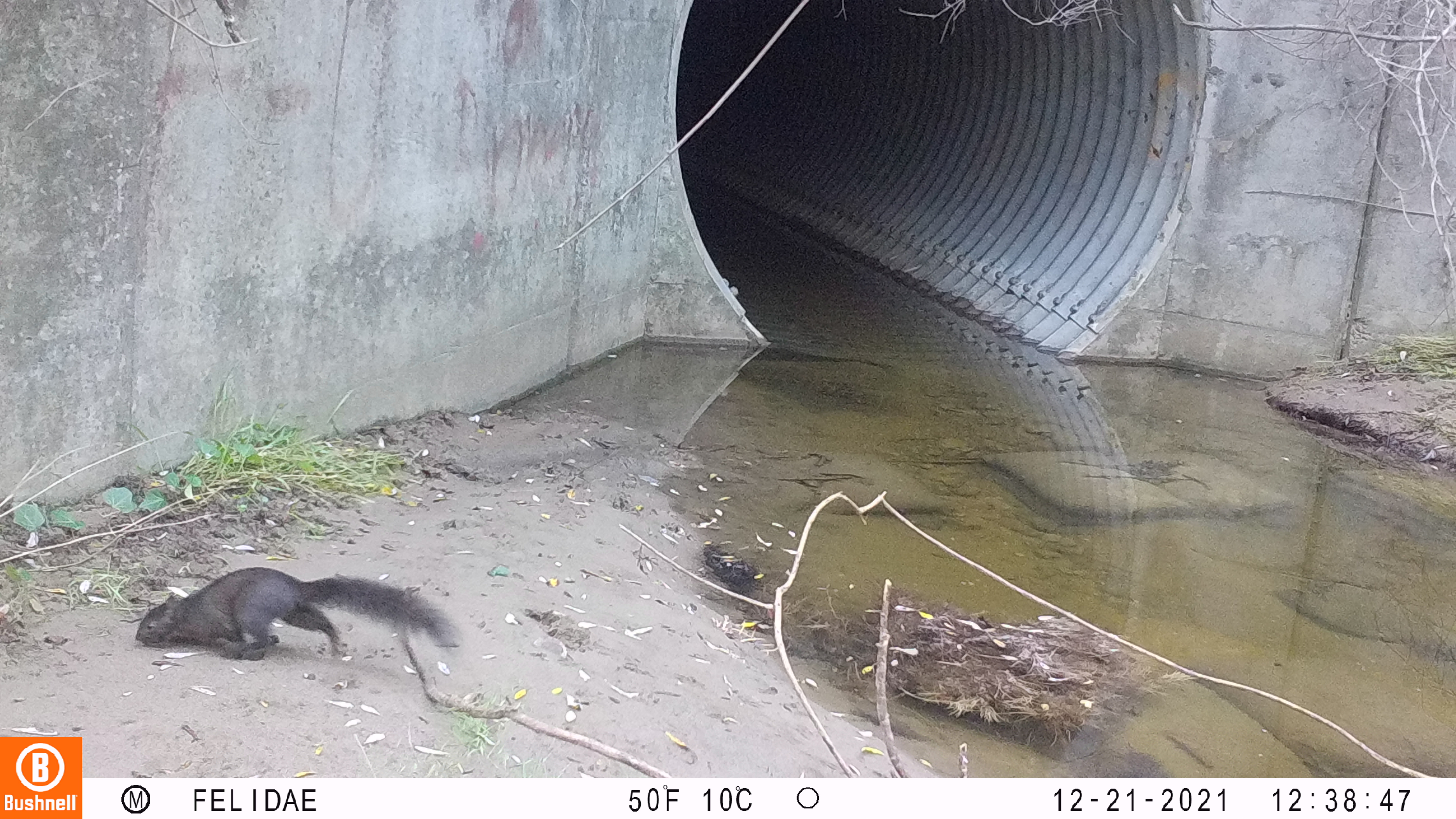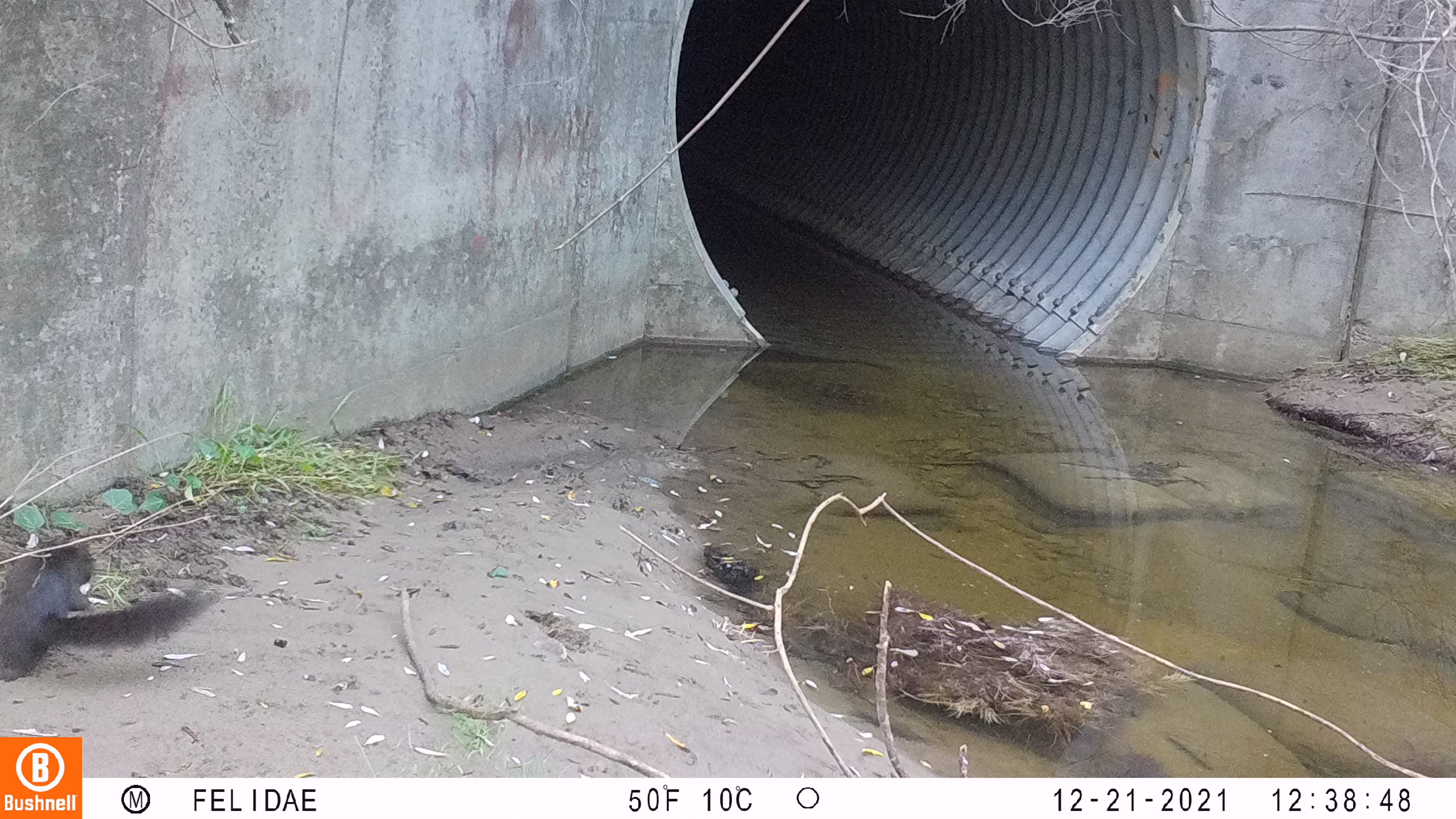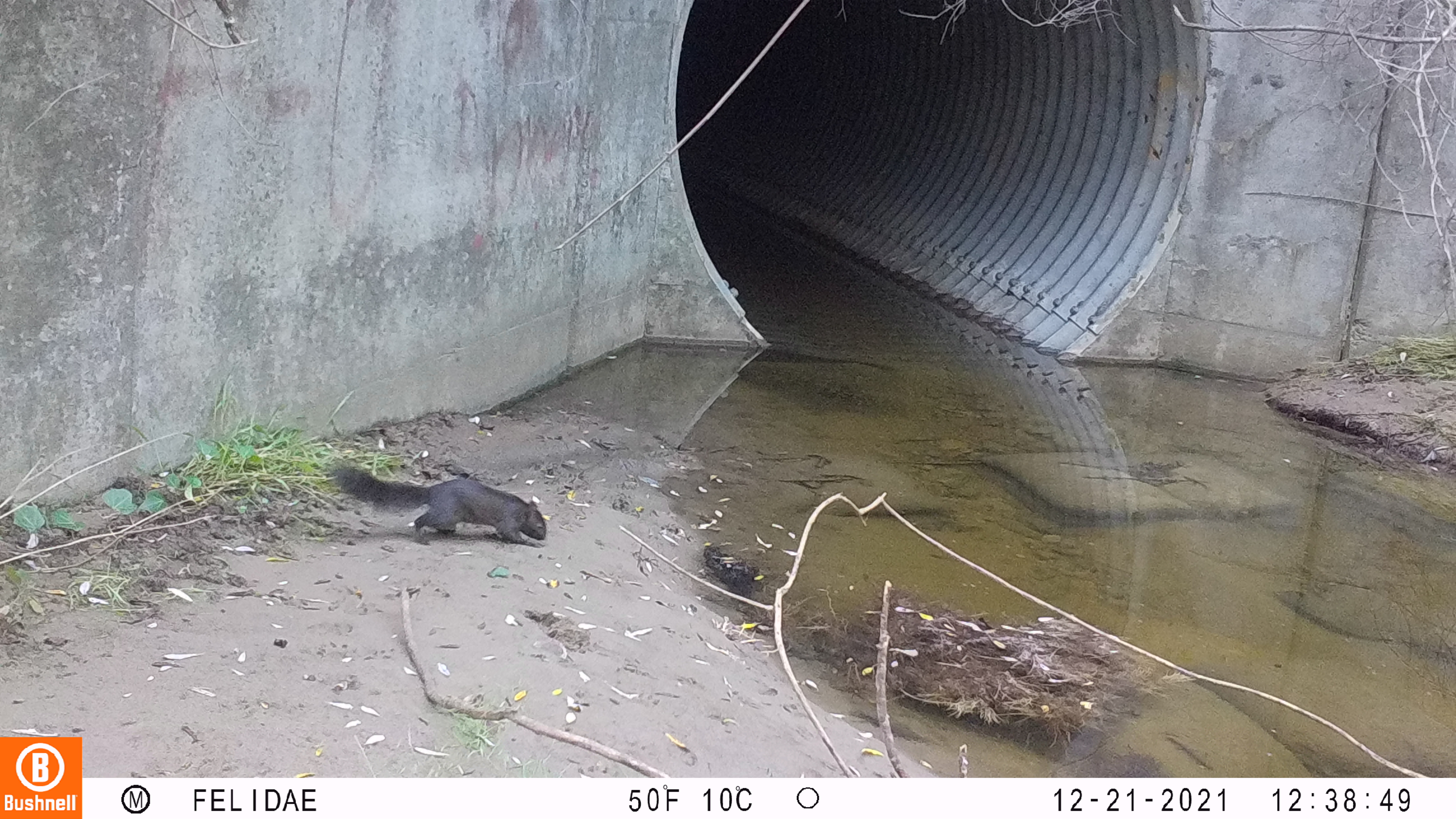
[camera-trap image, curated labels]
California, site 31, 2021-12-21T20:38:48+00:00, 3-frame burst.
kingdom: Animalia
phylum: Chordata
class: Mammalia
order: Rodentia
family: Sciuridae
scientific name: Sciuridae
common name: squirrel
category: unknown squirrel